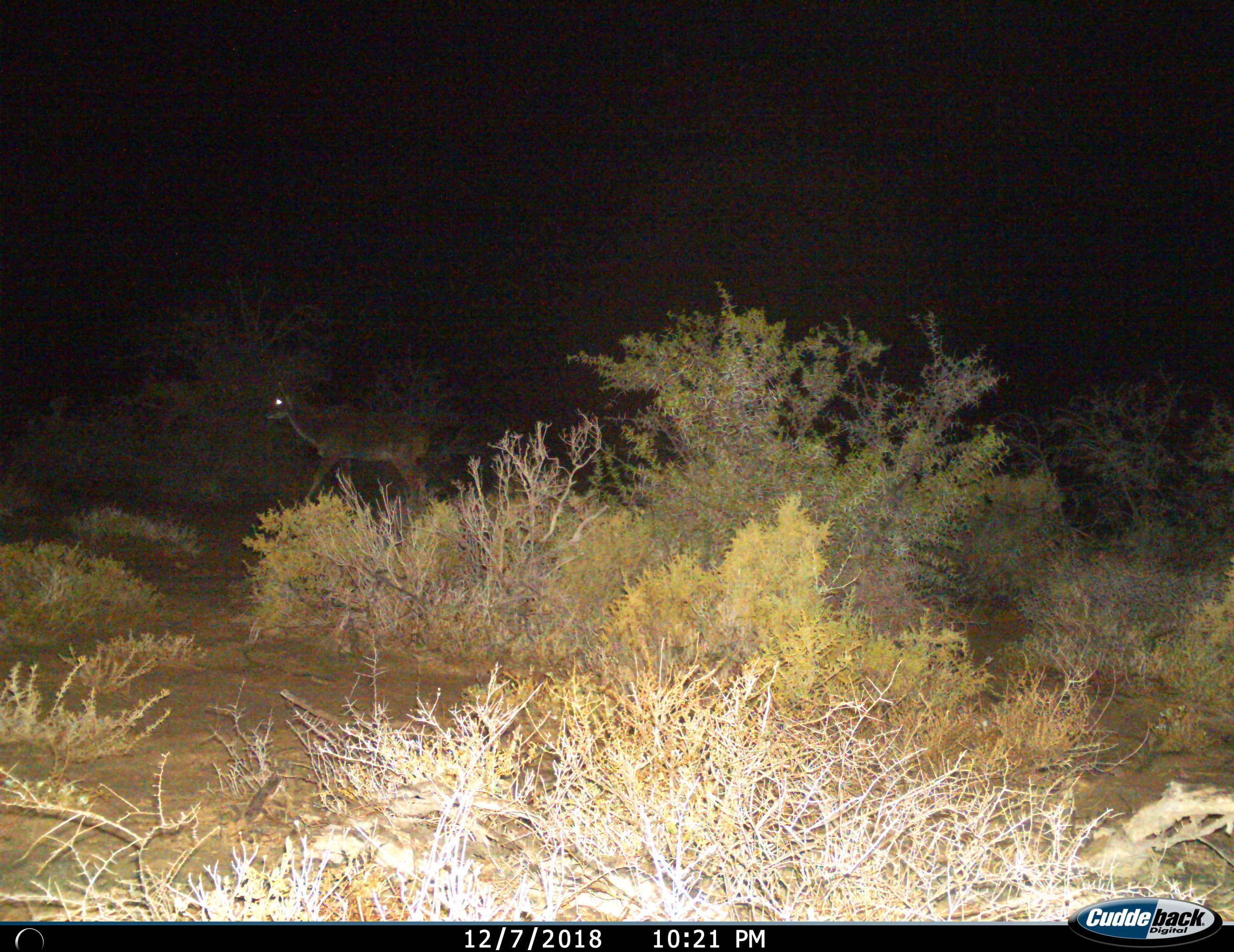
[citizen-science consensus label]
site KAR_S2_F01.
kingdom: Animalia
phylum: Chordata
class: Mammalia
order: Artiodactyla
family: Bovidae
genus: Redunca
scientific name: Redunca fulvorufula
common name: mountain reedbuck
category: reedbuckmountain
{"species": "reedbuckmountain (mountain reedbuck) (Redunca fulvorufula)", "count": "1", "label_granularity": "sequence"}